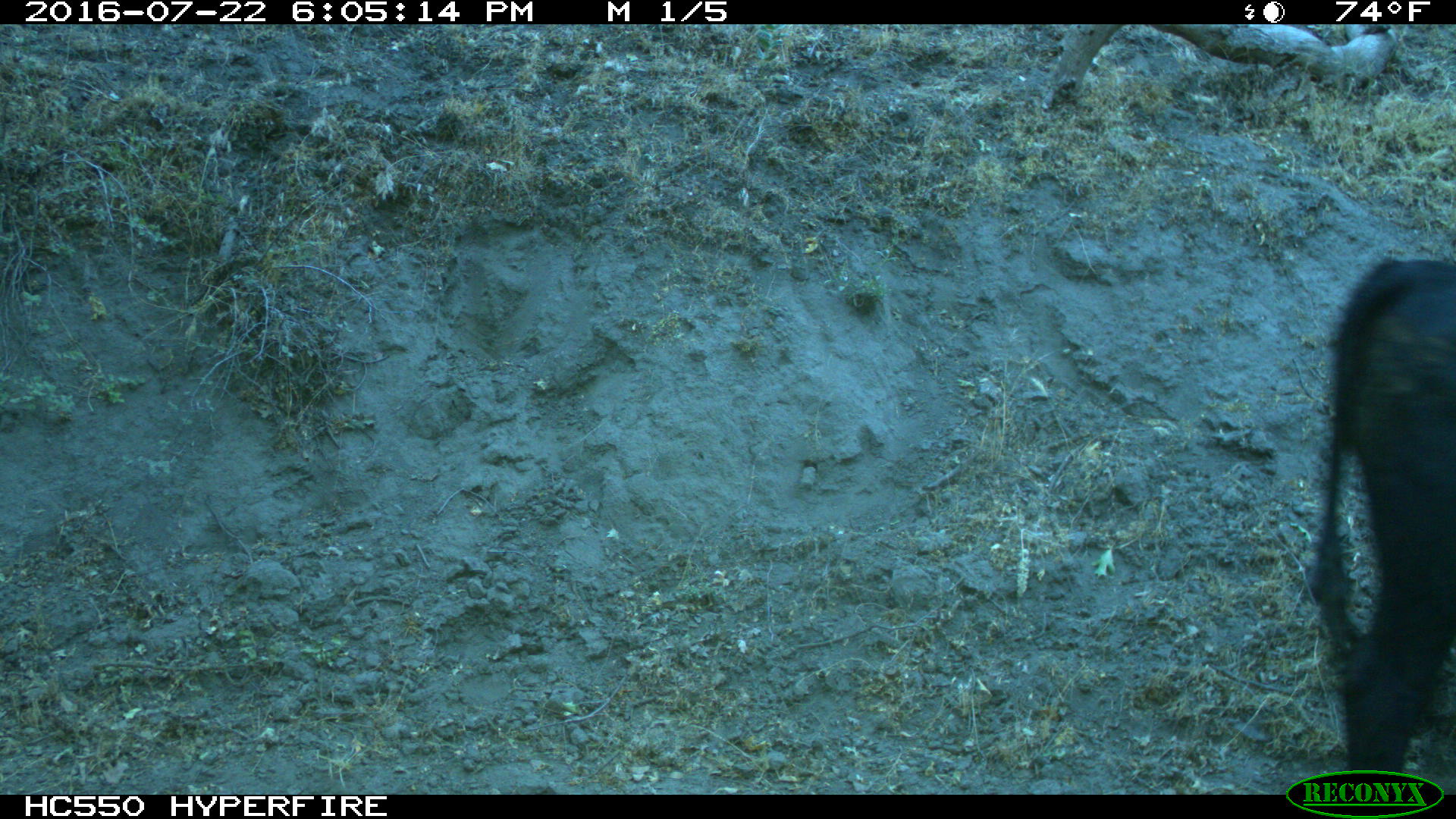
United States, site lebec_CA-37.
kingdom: Animalia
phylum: Chordata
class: Mammalia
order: Artiodactyla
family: Bovidae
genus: Bos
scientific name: Bos taurus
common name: domestic cow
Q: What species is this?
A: Bos taurus (domestic cow).